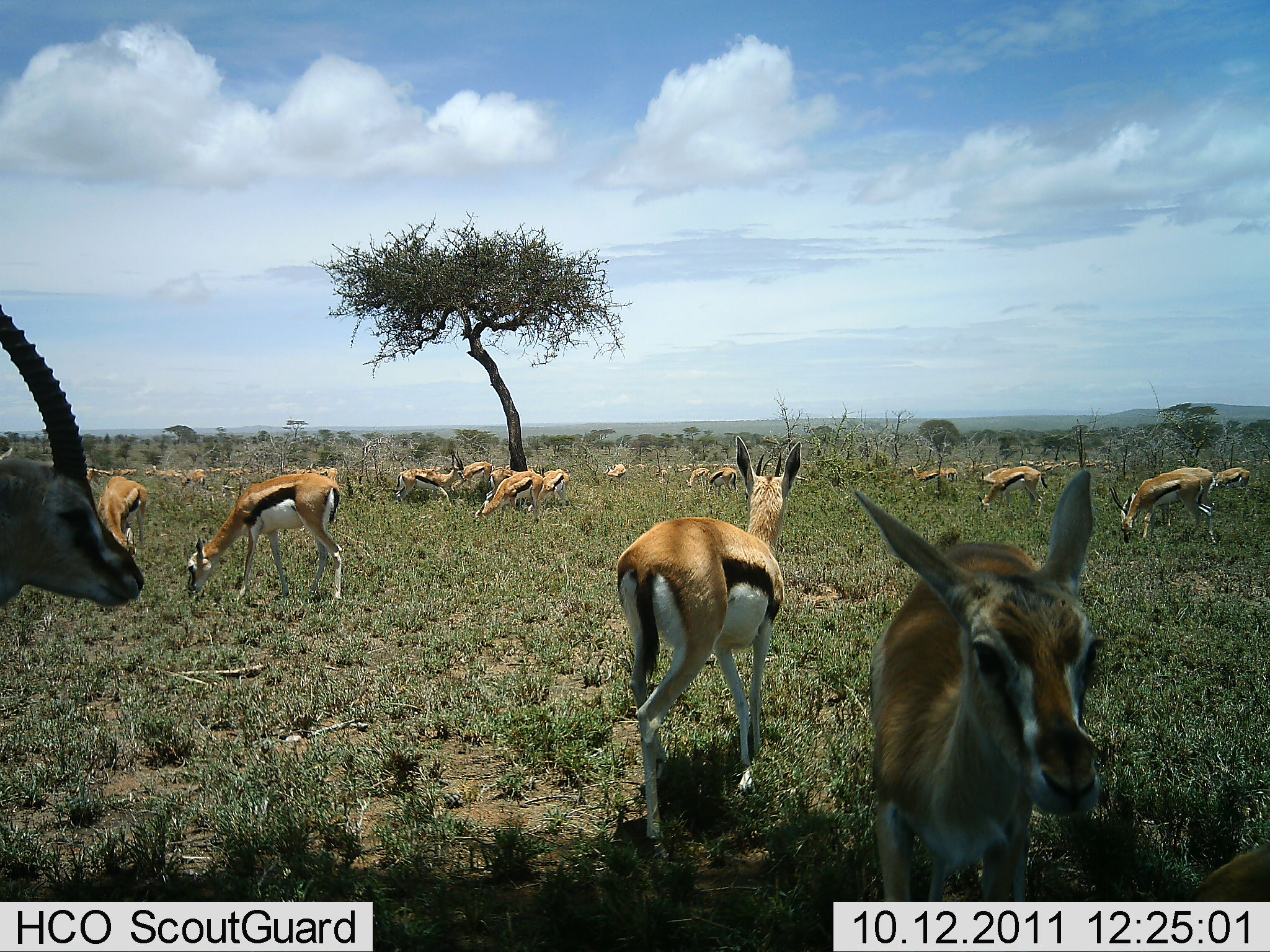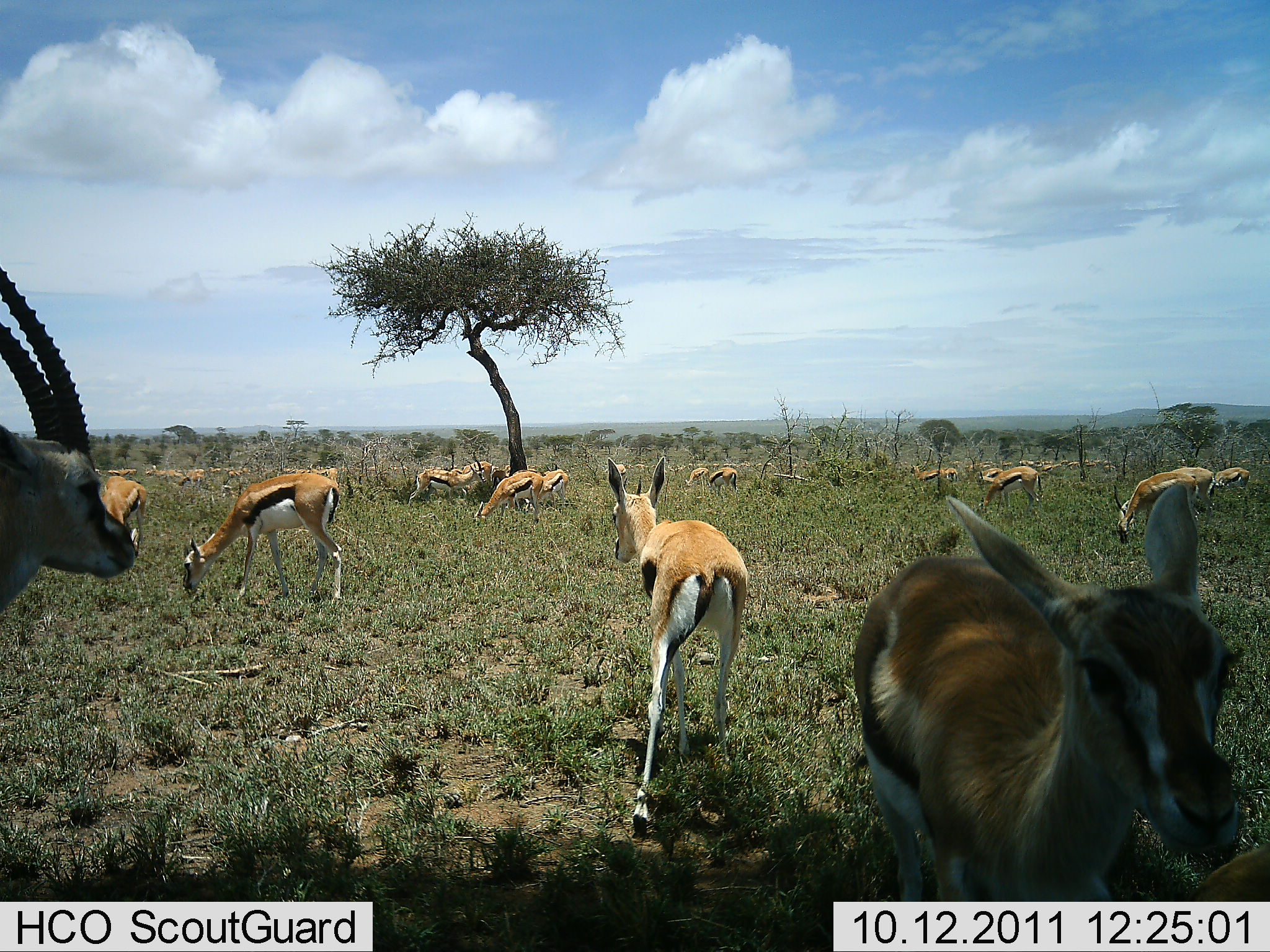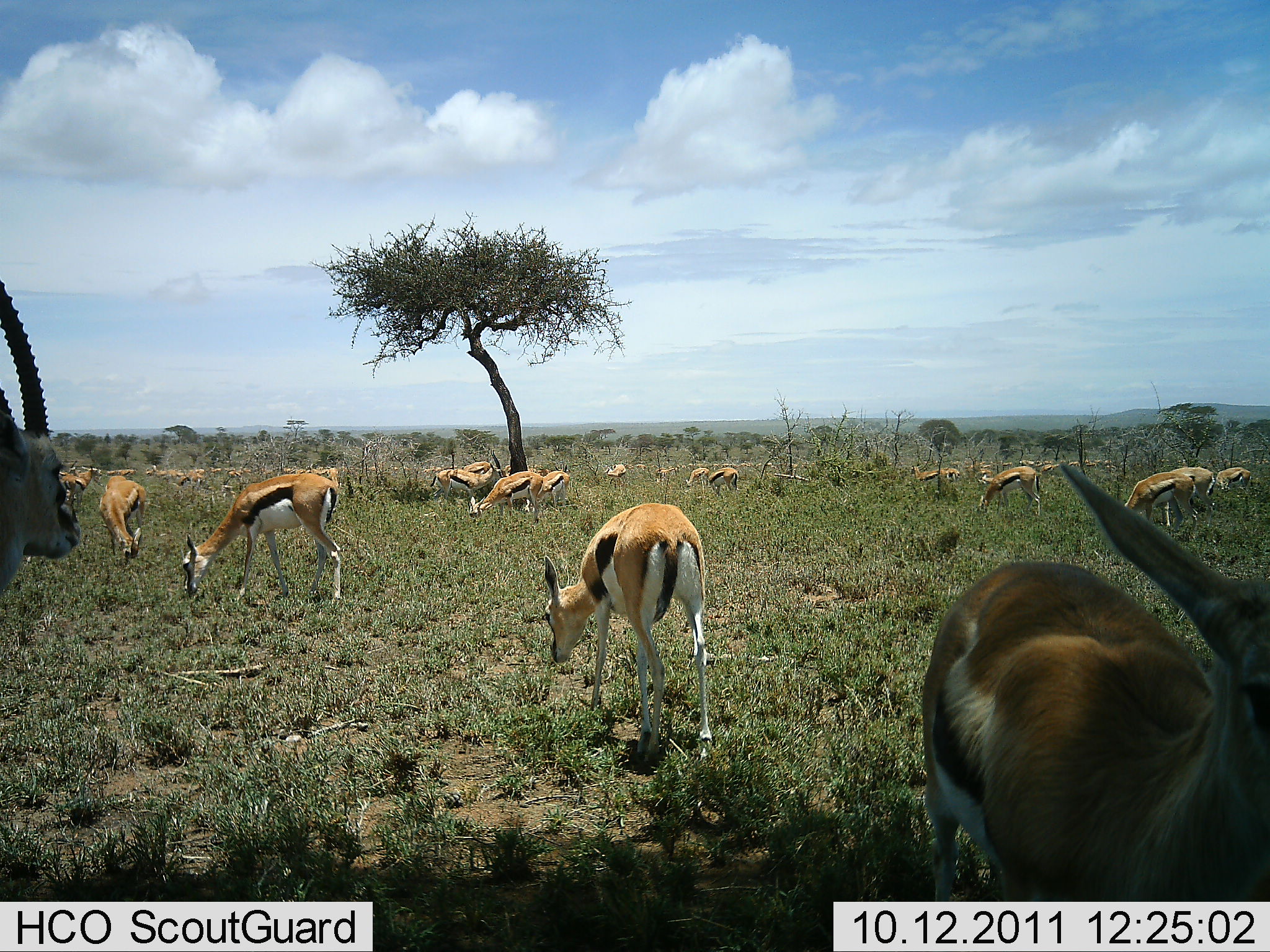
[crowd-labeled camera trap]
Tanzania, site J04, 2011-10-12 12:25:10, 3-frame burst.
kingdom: Animalia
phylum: Chordata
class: Mammalia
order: Artiodactyla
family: Bovidae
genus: Eudorcas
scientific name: Eudorcas thomsonii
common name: thomson's gazelle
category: gazellethomsons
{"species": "gazellethomsons (thomson's gazelle) (Eudorcas thomsonii)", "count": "11-50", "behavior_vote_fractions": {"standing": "46%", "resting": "0%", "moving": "38%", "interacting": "15%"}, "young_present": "0%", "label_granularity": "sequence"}